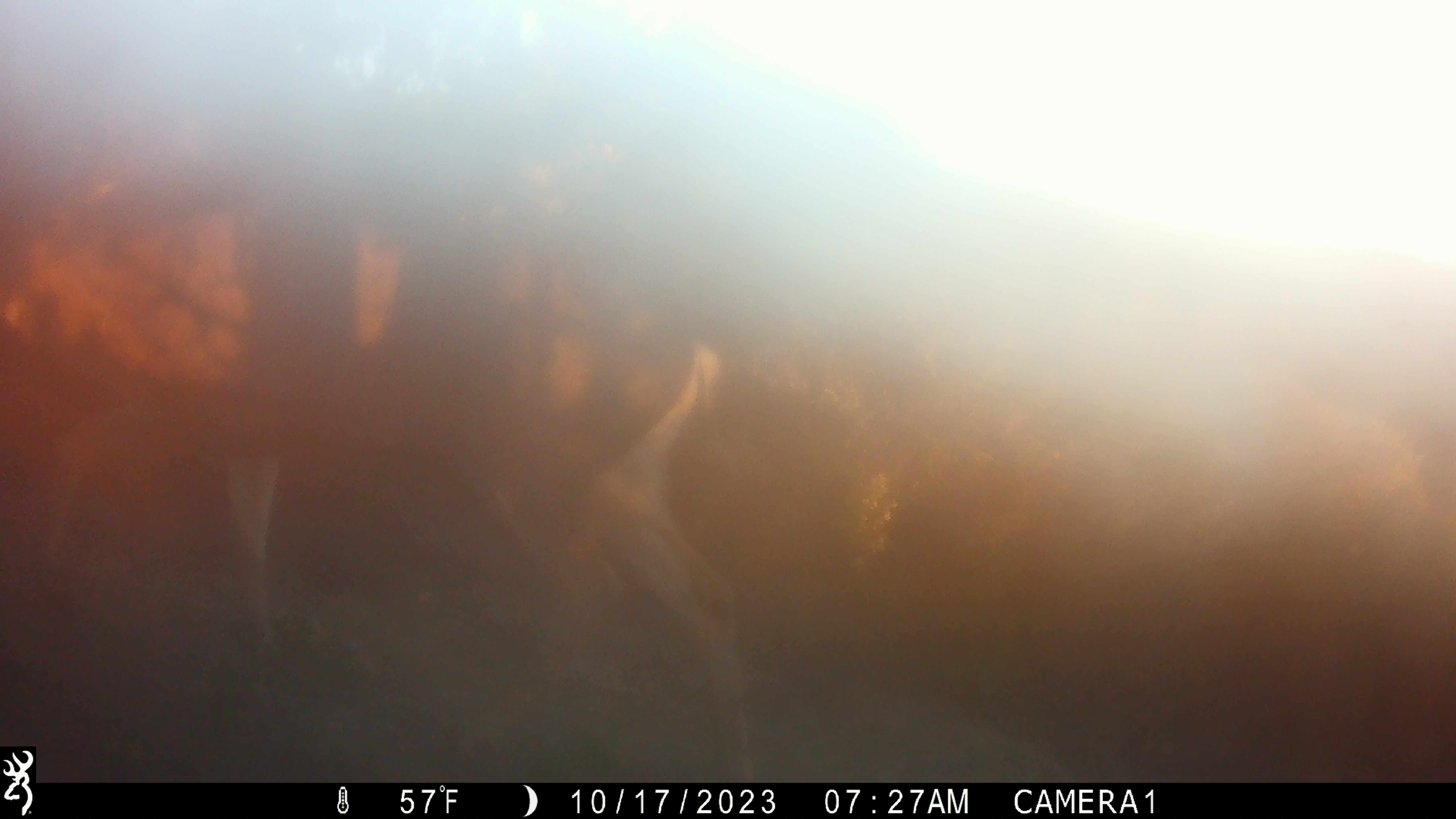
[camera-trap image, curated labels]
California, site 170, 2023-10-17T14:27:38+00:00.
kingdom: Animalia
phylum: Chordata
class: Mammalia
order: Artiodactyla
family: Cervidae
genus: Odocoileus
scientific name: Odocoileus hemionus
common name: mule deer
Mule deer (Odocoileus hemionus).